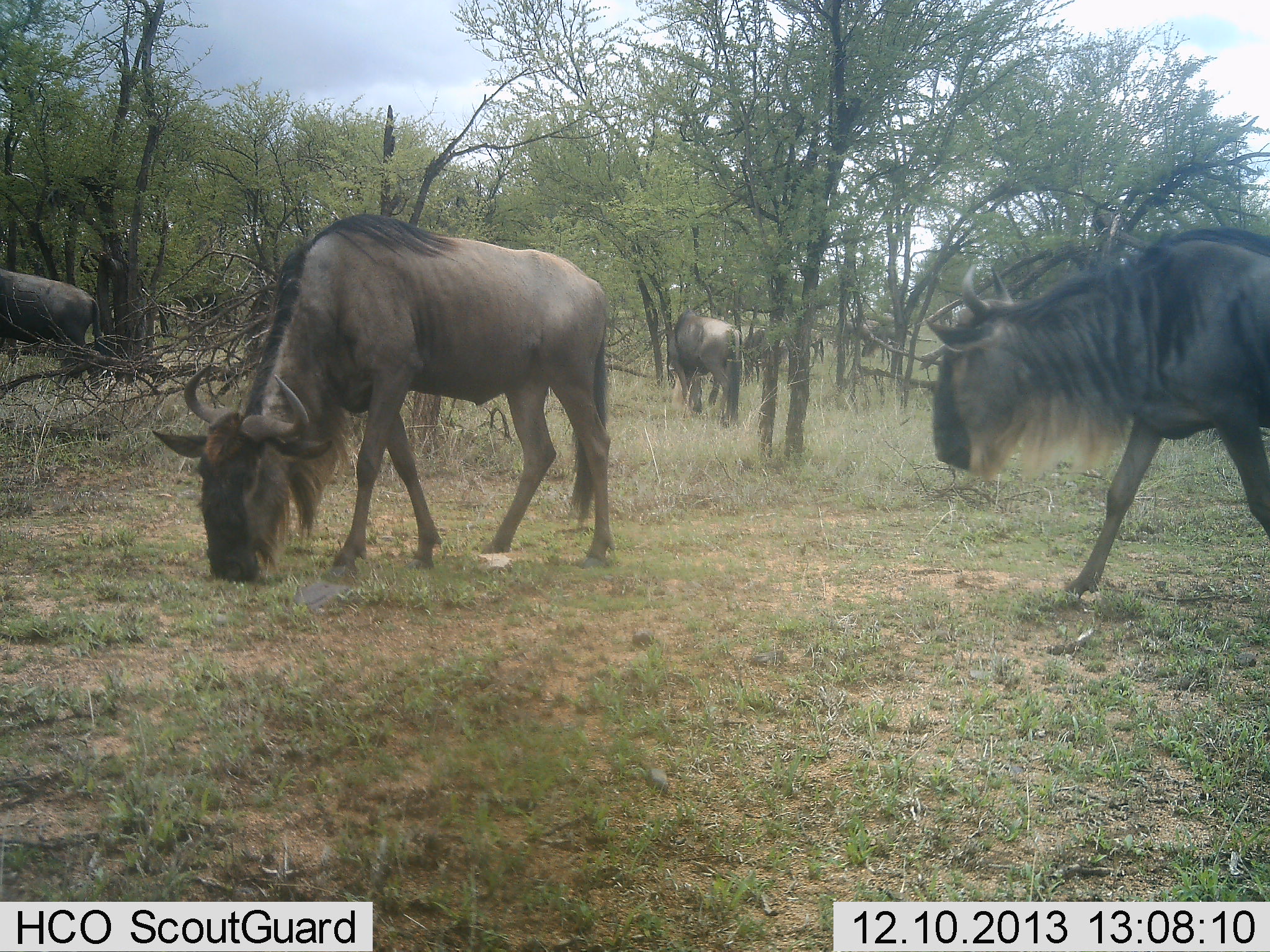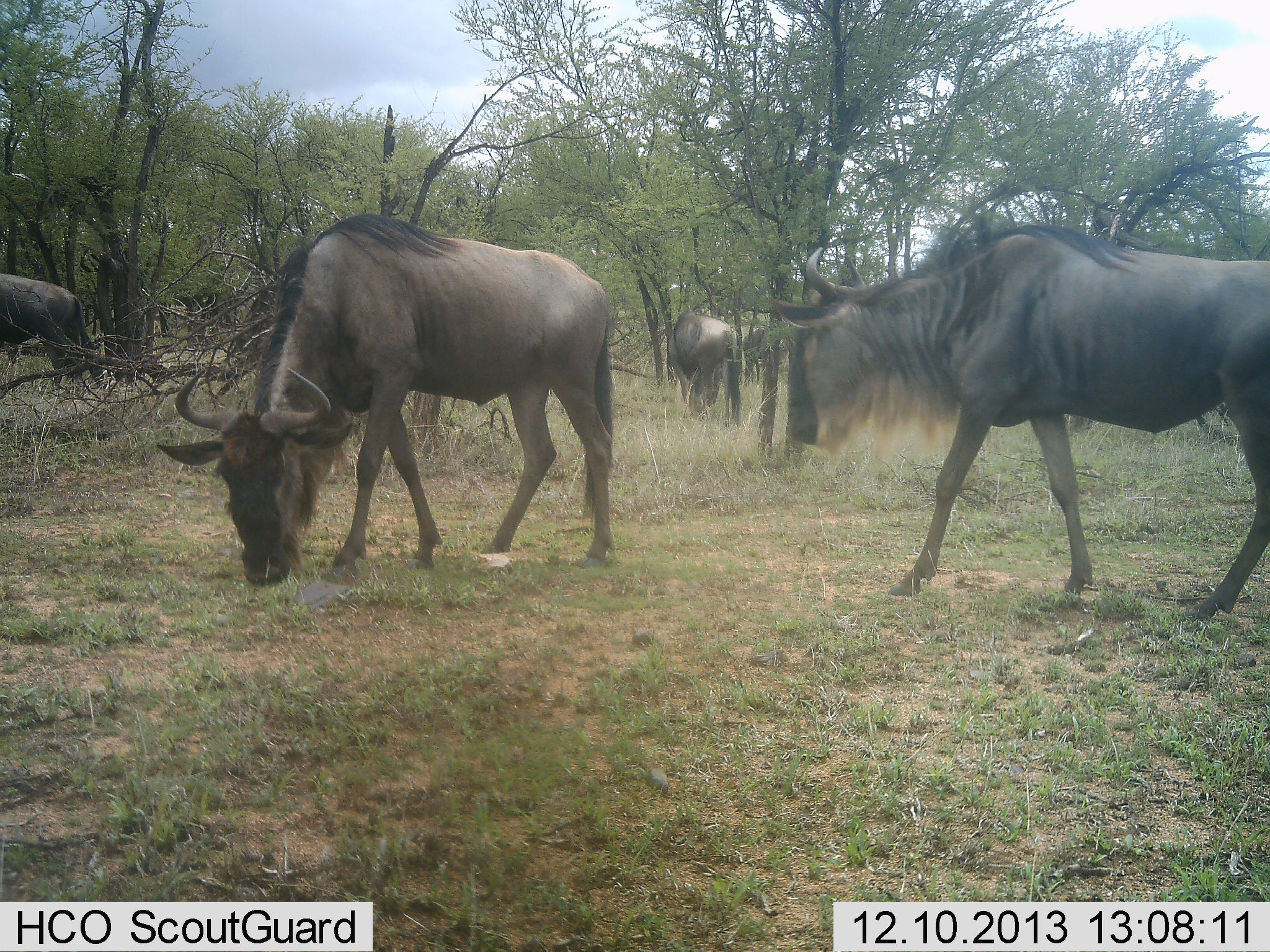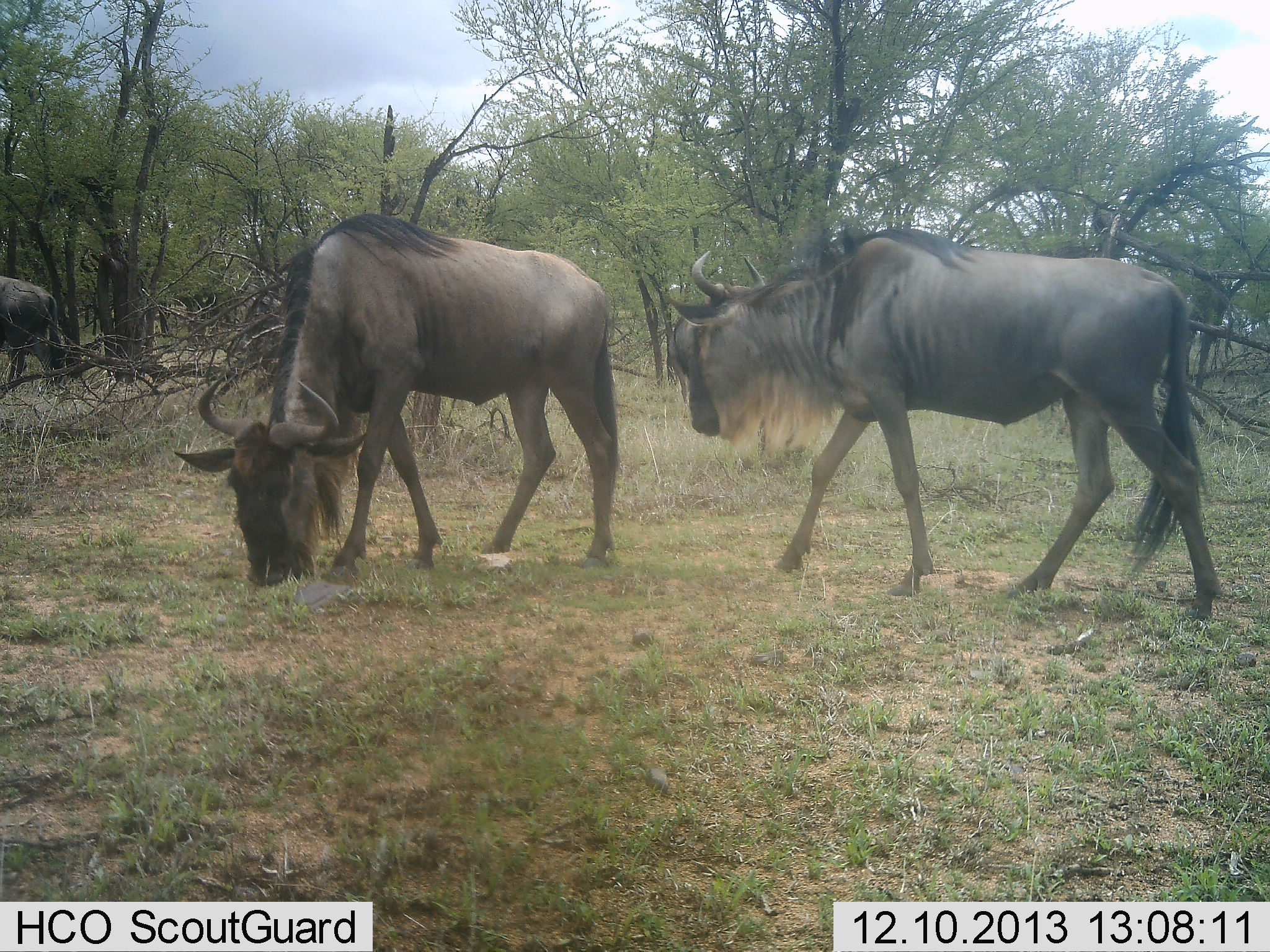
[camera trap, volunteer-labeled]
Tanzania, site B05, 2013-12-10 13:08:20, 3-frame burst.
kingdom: Animalia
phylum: Chordata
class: Mammalia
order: Artiodactyla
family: Bovidae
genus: Connochaetes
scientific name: Connochaetes taurinus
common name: blue wildebeest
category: wildebeest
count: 4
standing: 40%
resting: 0%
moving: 80%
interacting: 0%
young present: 0%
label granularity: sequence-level